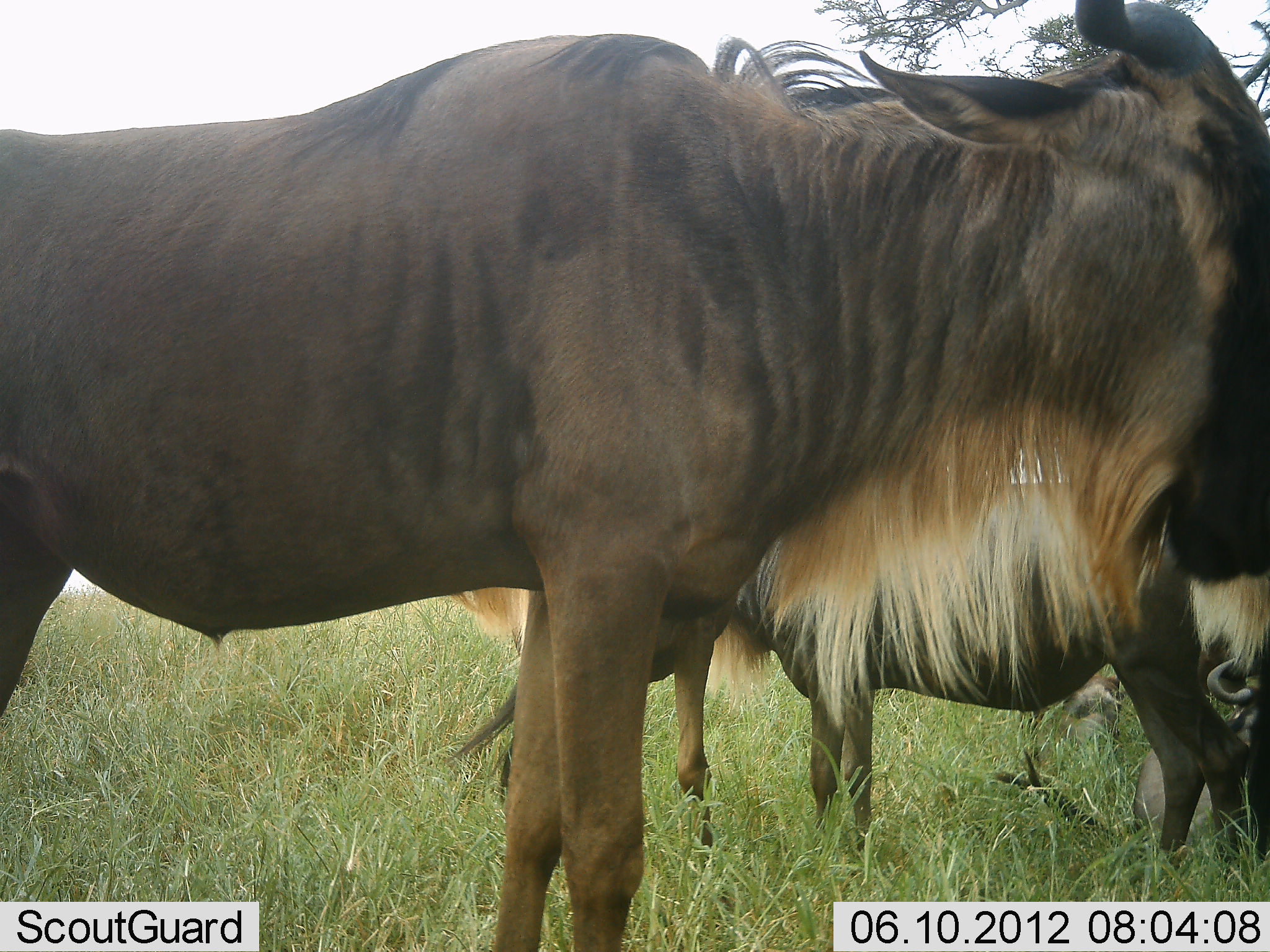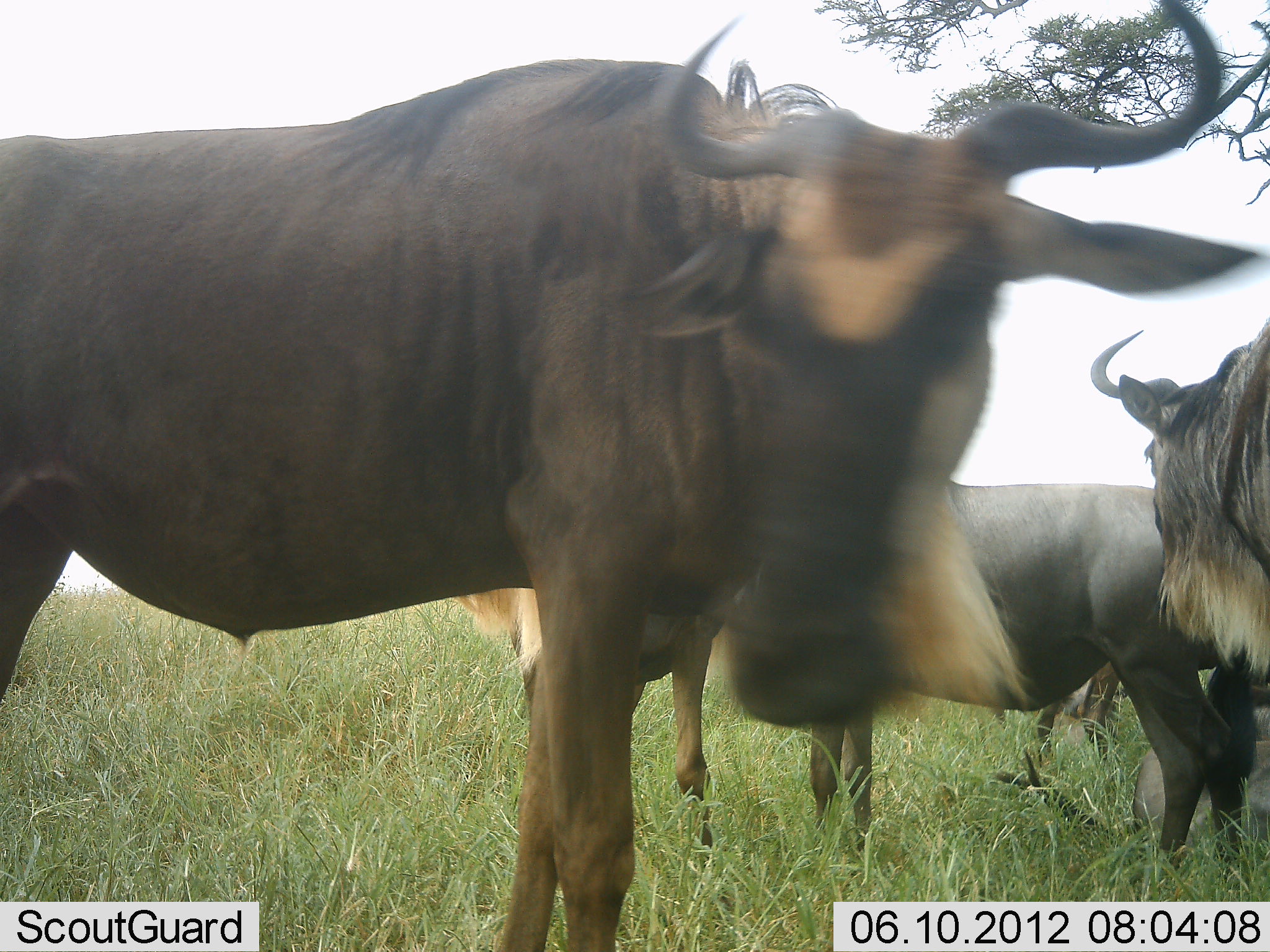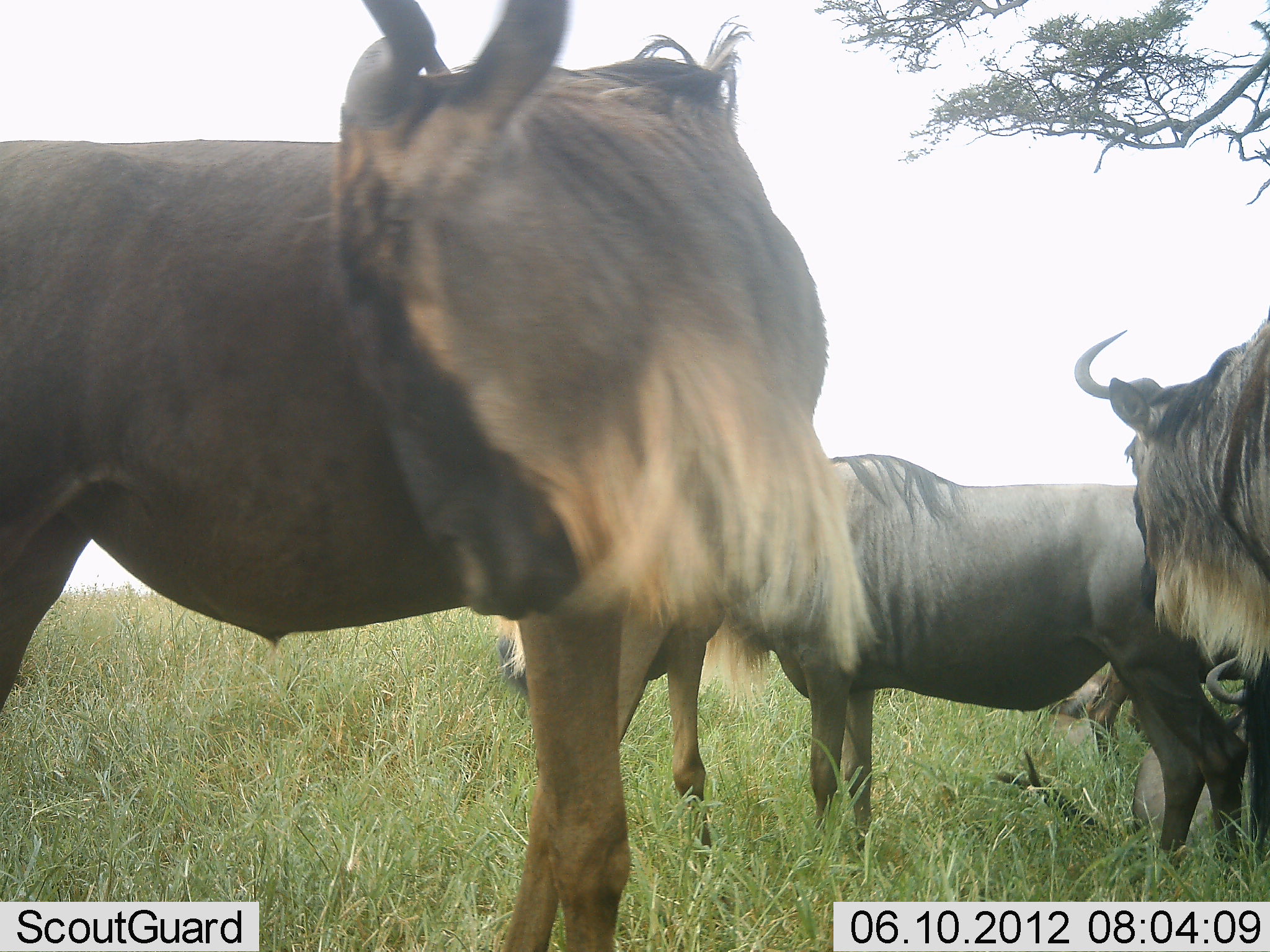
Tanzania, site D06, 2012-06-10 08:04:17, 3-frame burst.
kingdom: Animalia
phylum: Chordata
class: Mammalia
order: Artiodactyla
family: Bovidae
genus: Connochaetes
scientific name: Connochaetes taurinus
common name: blue wildebeest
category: wildebeest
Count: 5.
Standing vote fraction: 100%.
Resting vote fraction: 70%.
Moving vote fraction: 10%.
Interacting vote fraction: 0%.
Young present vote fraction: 10%.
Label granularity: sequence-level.